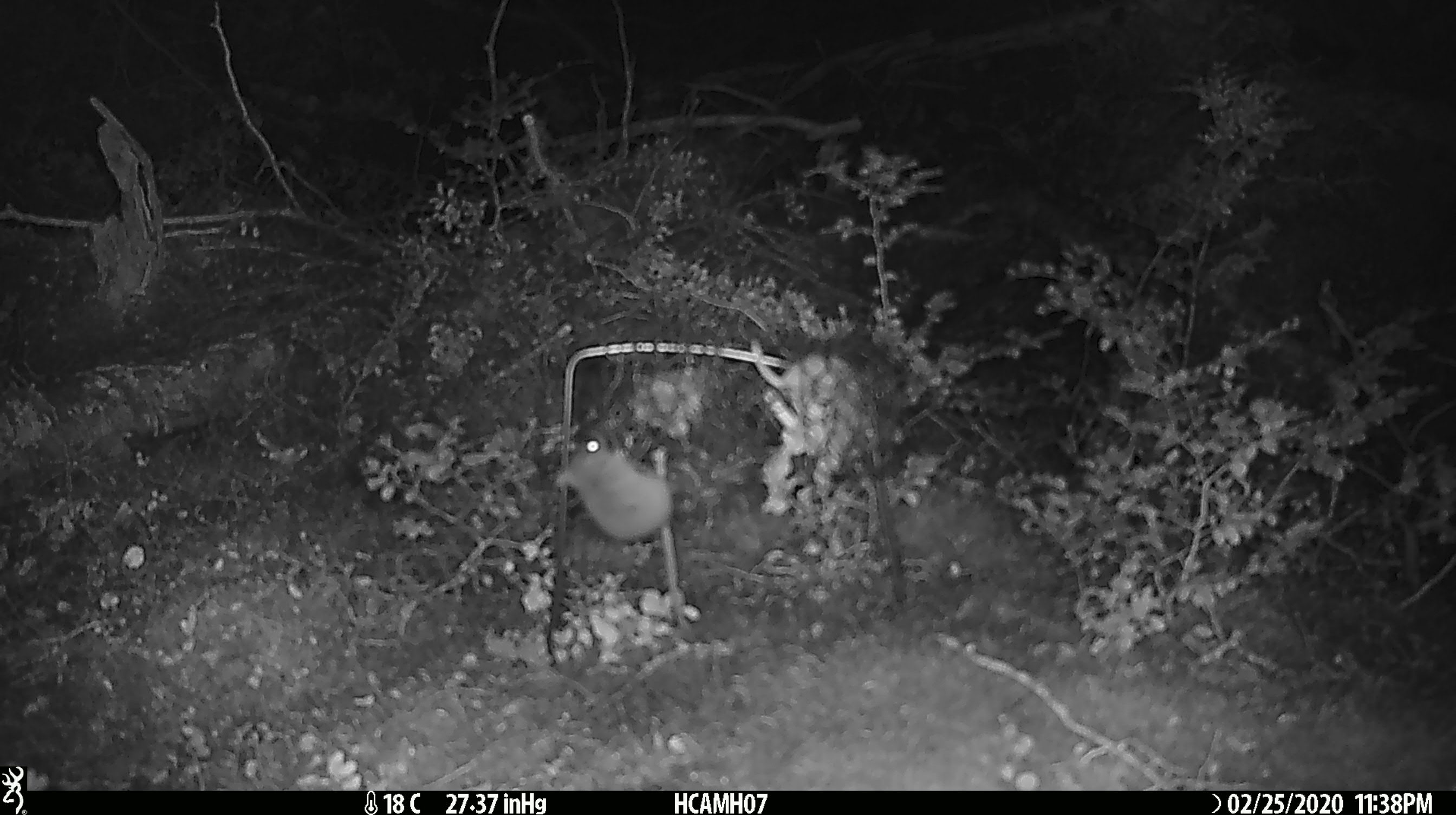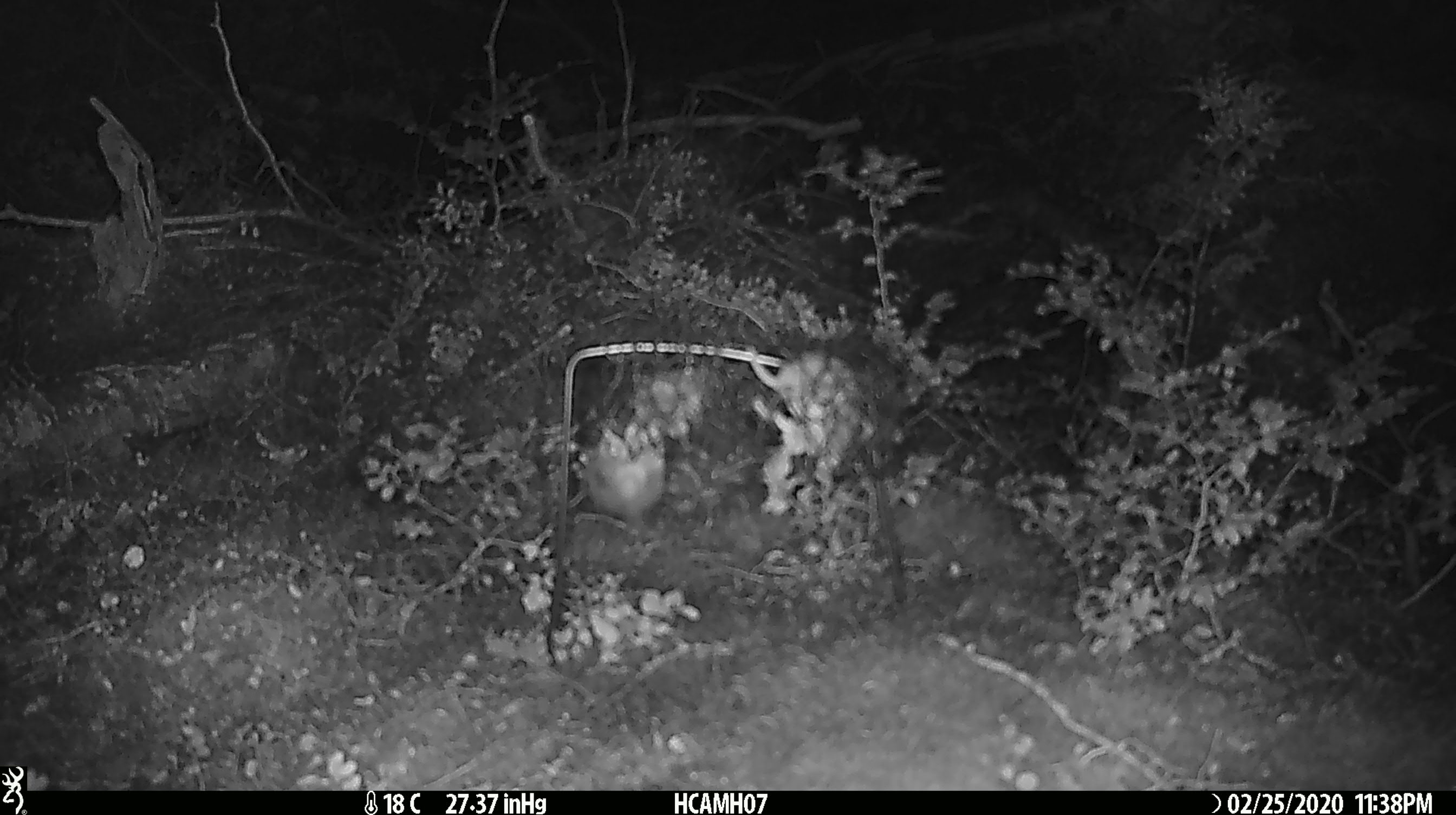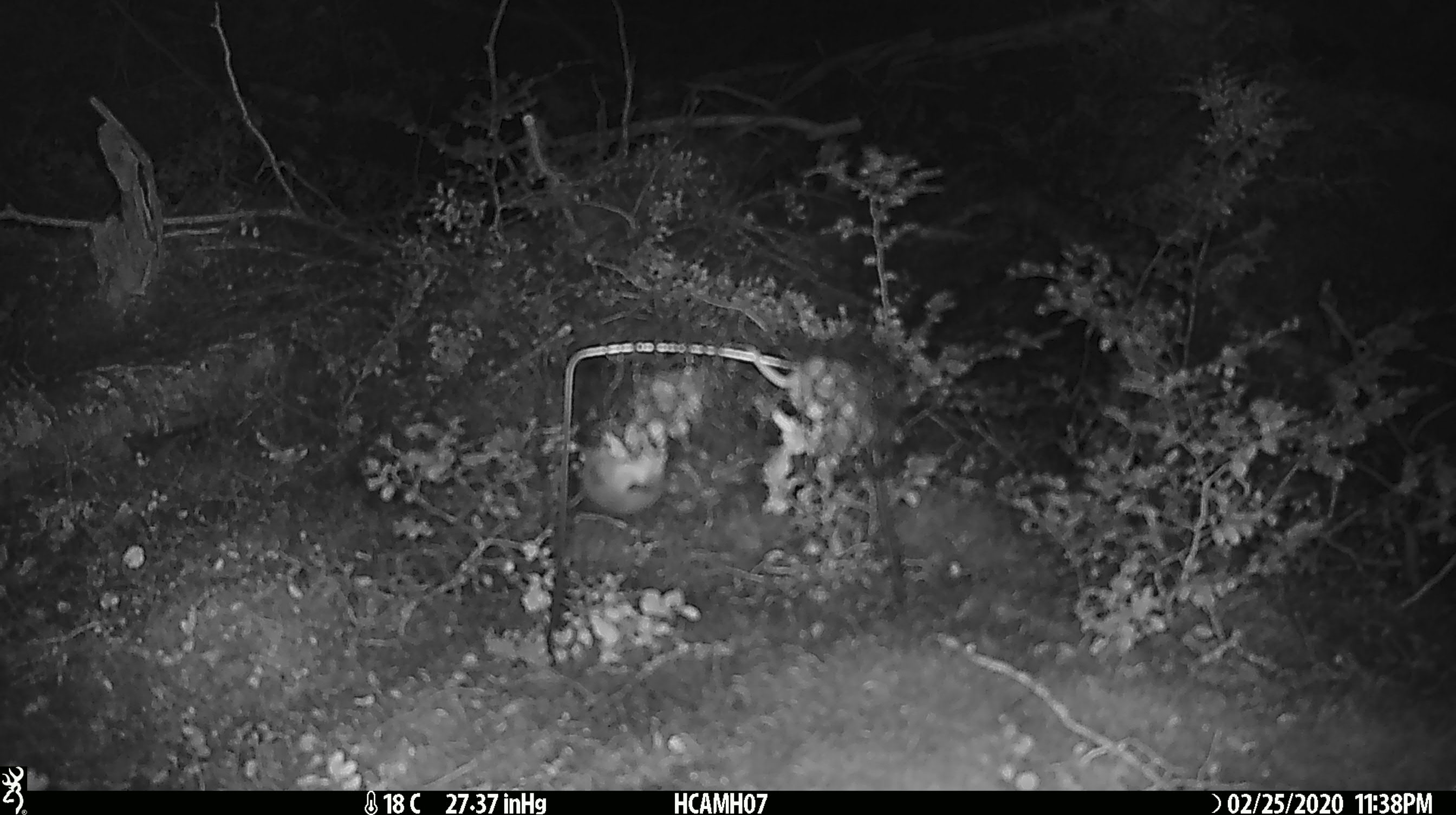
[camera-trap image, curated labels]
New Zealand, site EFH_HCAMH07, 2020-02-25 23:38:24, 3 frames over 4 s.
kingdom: Animalia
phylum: Chordata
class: Mammalia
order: Rodentia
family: Muridae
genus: Mus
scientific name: Mus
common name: mouse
Mouse (Mus).